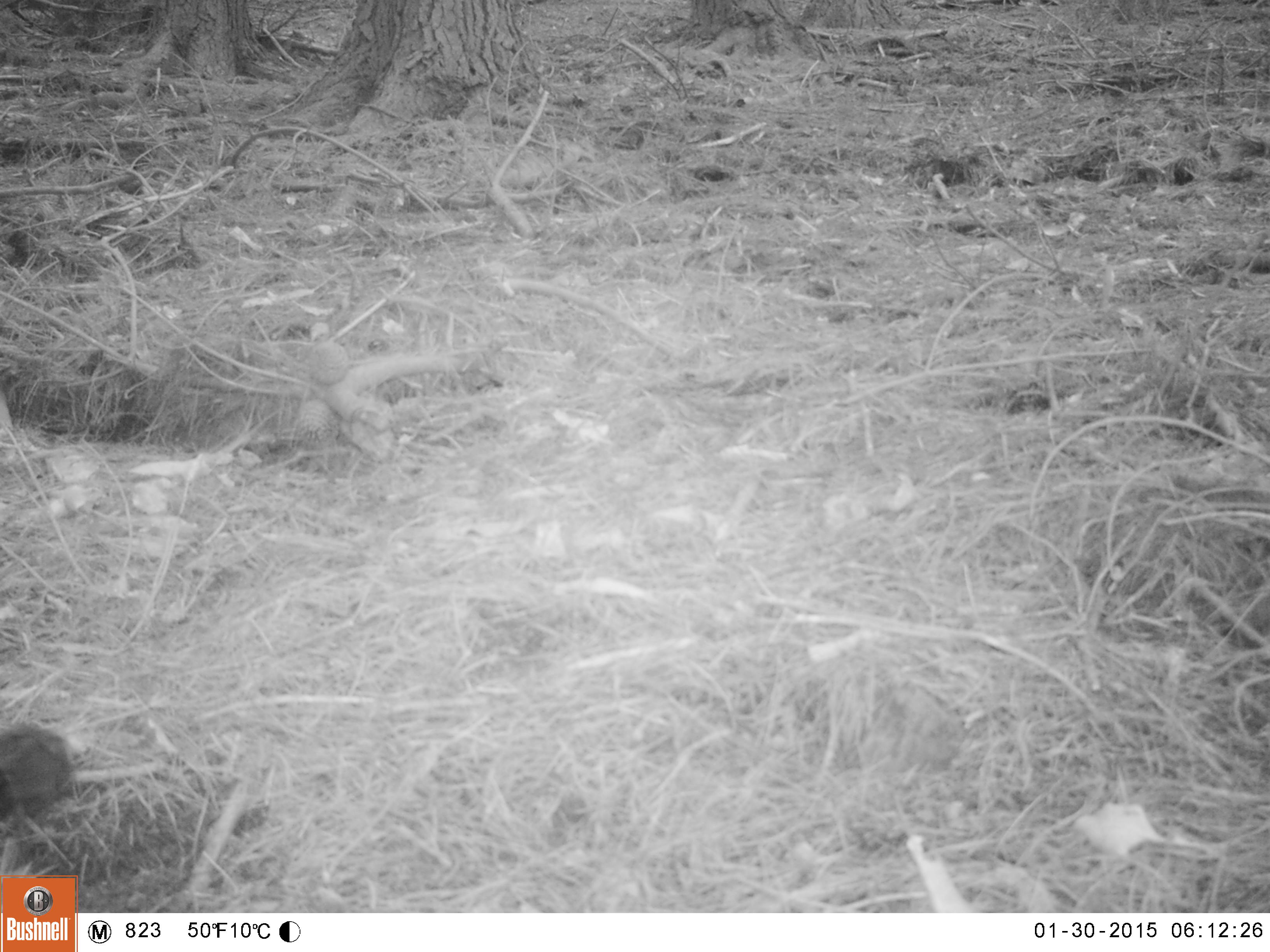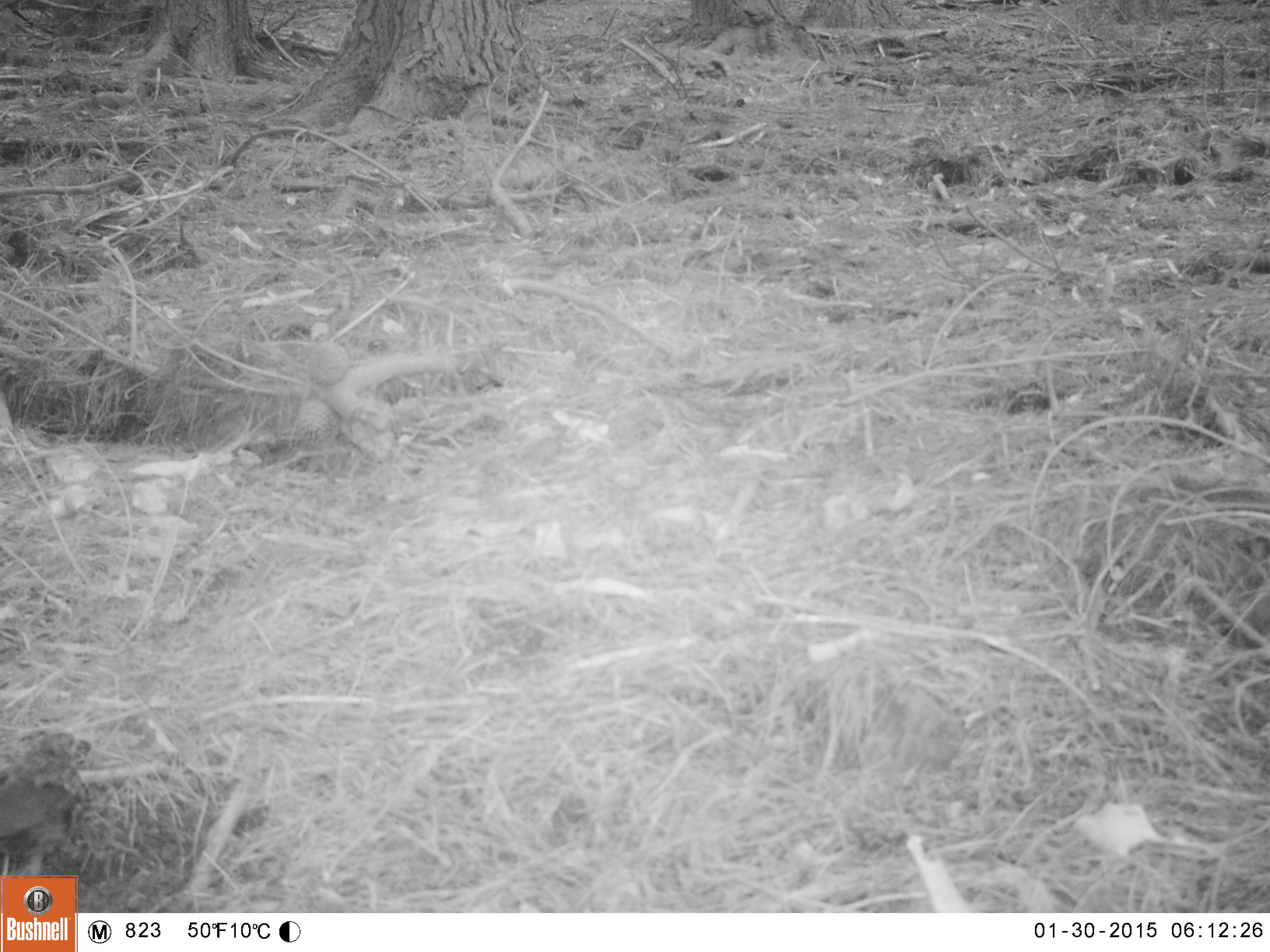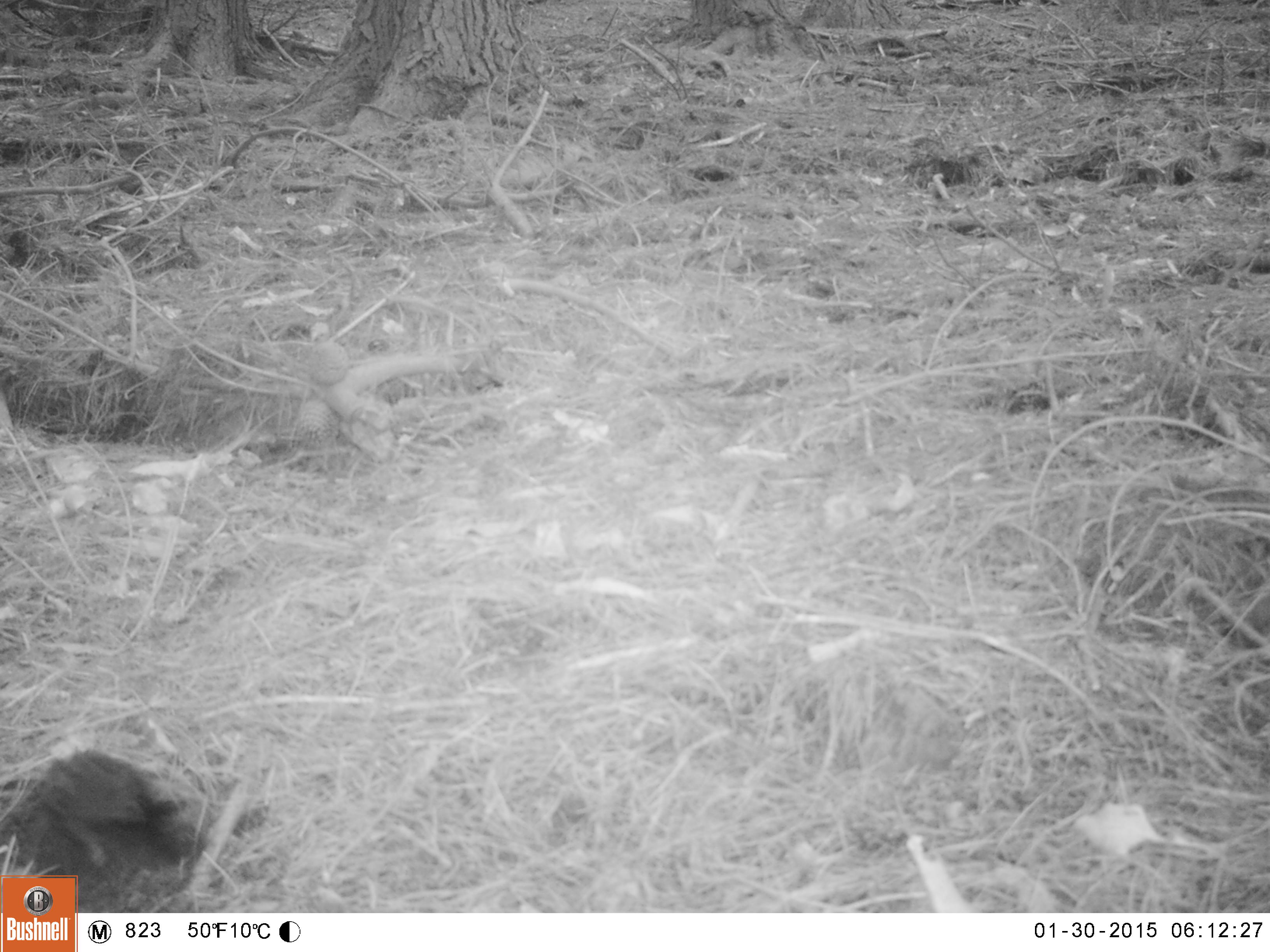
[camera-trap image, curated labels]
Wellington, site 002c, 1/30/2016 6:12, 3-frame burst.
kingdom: Animalia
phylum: Chordata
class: Aves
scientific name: Aves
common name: bird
Bird (Aves).